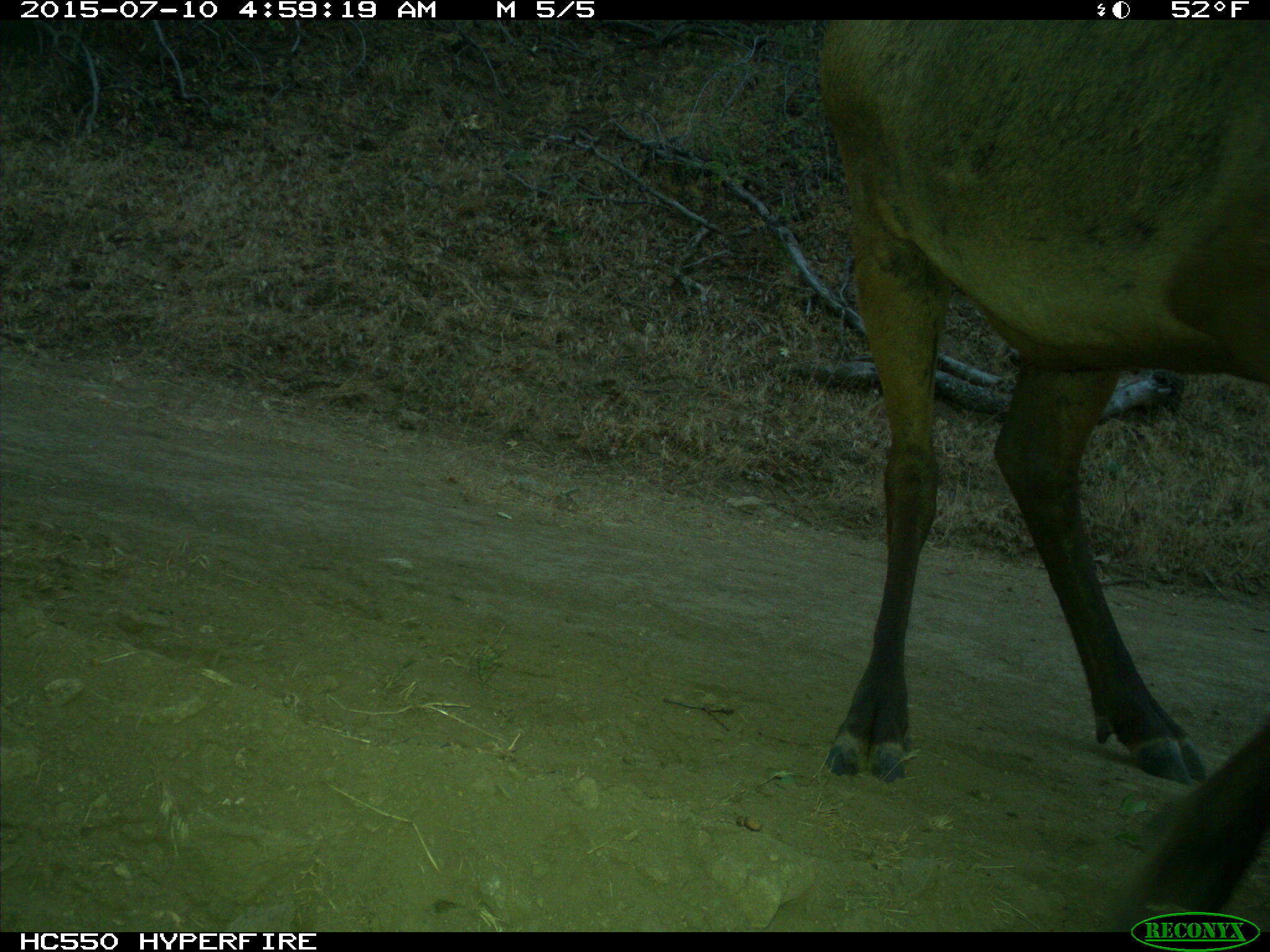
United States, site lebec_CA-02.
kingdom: Animalia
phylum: Chordata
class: Mammalia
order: Artiodactyla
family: Cervidae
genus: Cervus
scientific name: Cervus canadensis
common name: elk